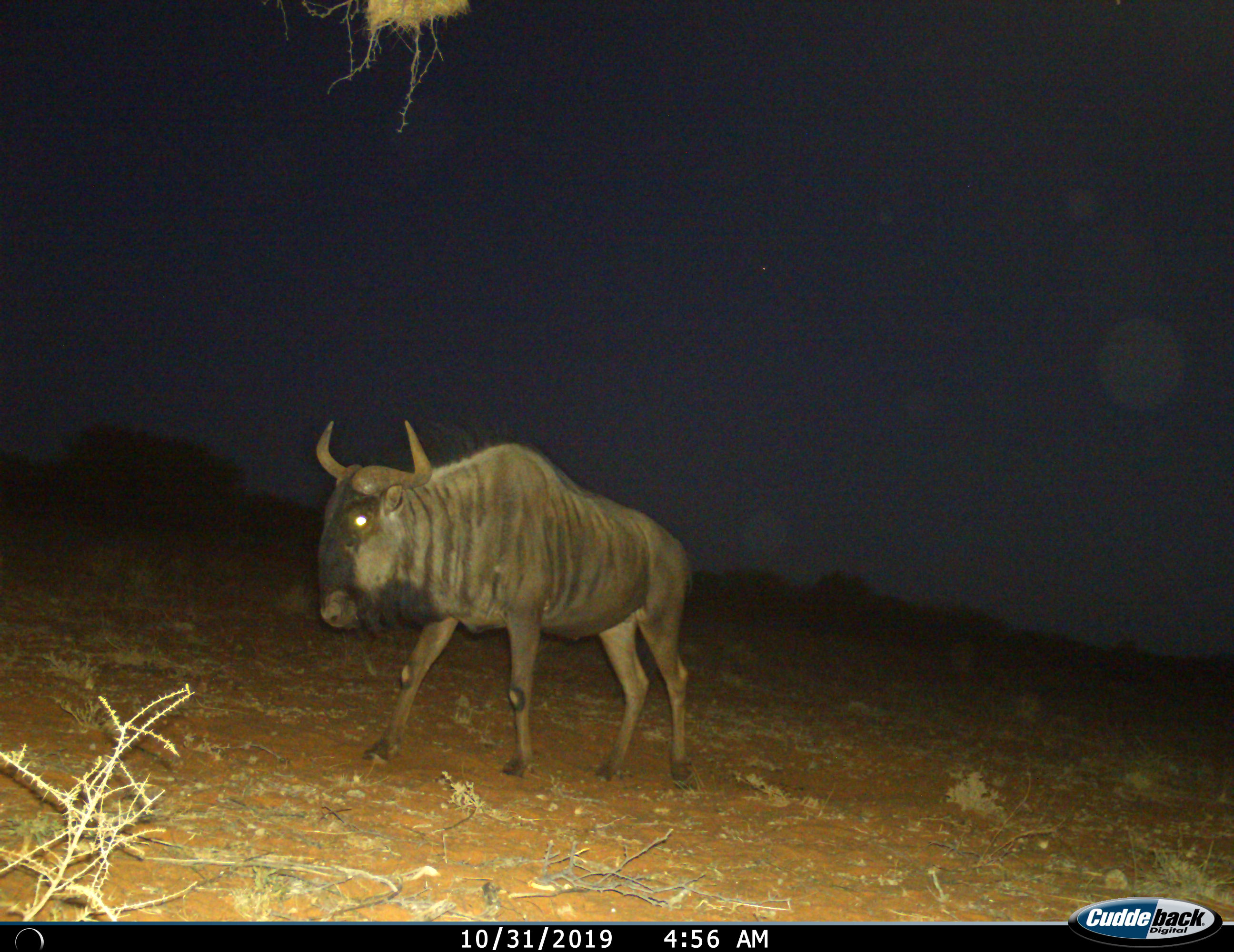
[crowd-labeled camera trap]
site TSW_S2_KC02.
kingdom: Animalia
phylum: Chordata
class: Mammalia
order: Artiodactyla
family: Bovidae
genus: Connochaetes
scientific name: Connochaetes taurinus taurinus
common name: blue wildebeest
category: wildebeestblue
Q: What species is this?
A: Wildebeestblue (blue wildebeest) (Connochaetes taurinus taurinus).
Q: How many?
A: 1.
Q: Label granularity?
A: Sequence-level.